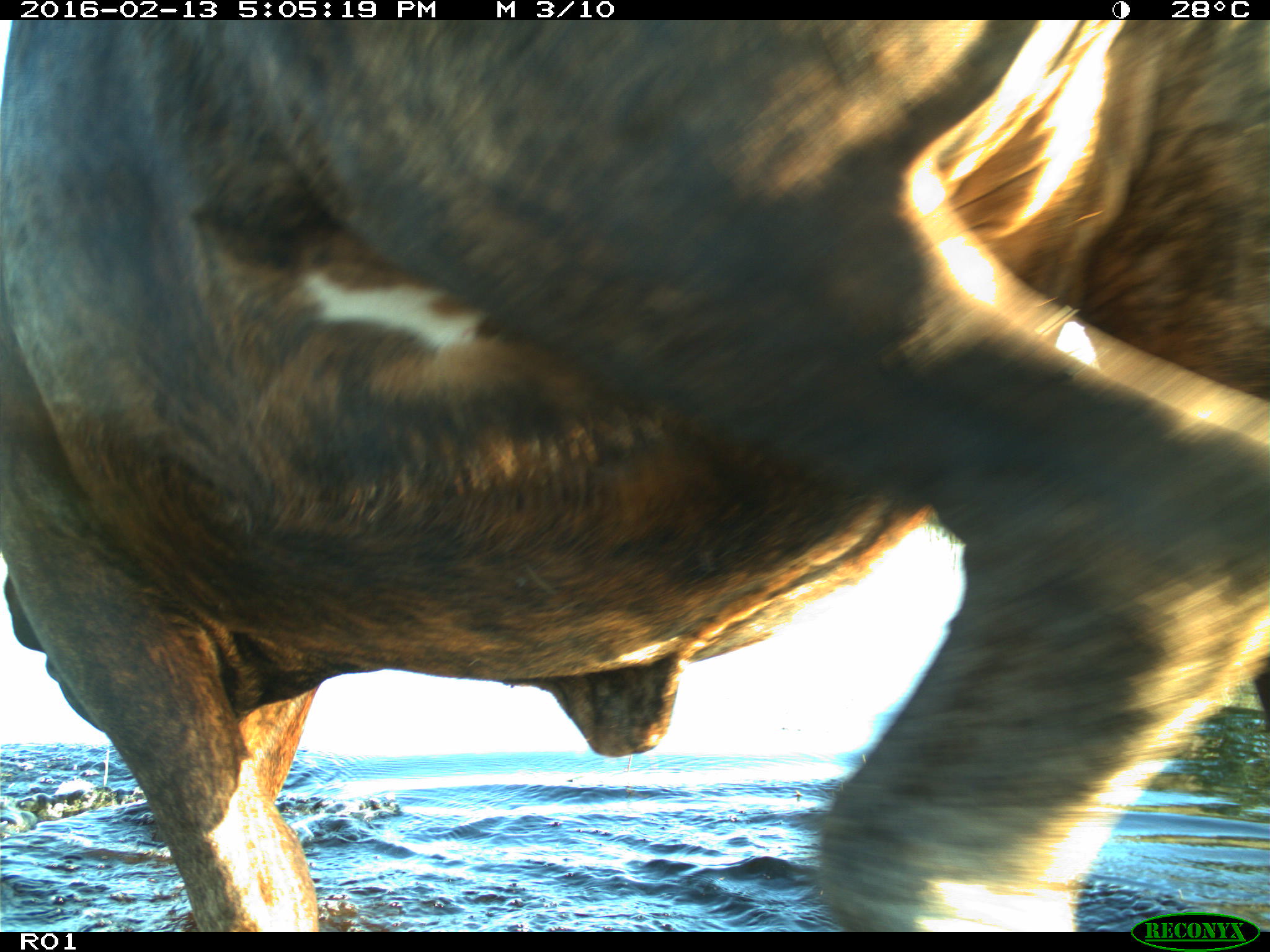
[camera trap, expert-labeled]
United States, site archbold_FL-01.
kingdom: Animalia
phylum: Chordata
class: Mammalia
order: Artiodactyla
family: Bovidae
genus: Bos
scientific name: Bos taurus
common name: domestic cow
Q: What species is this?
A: Bos taurus (domestic cow).